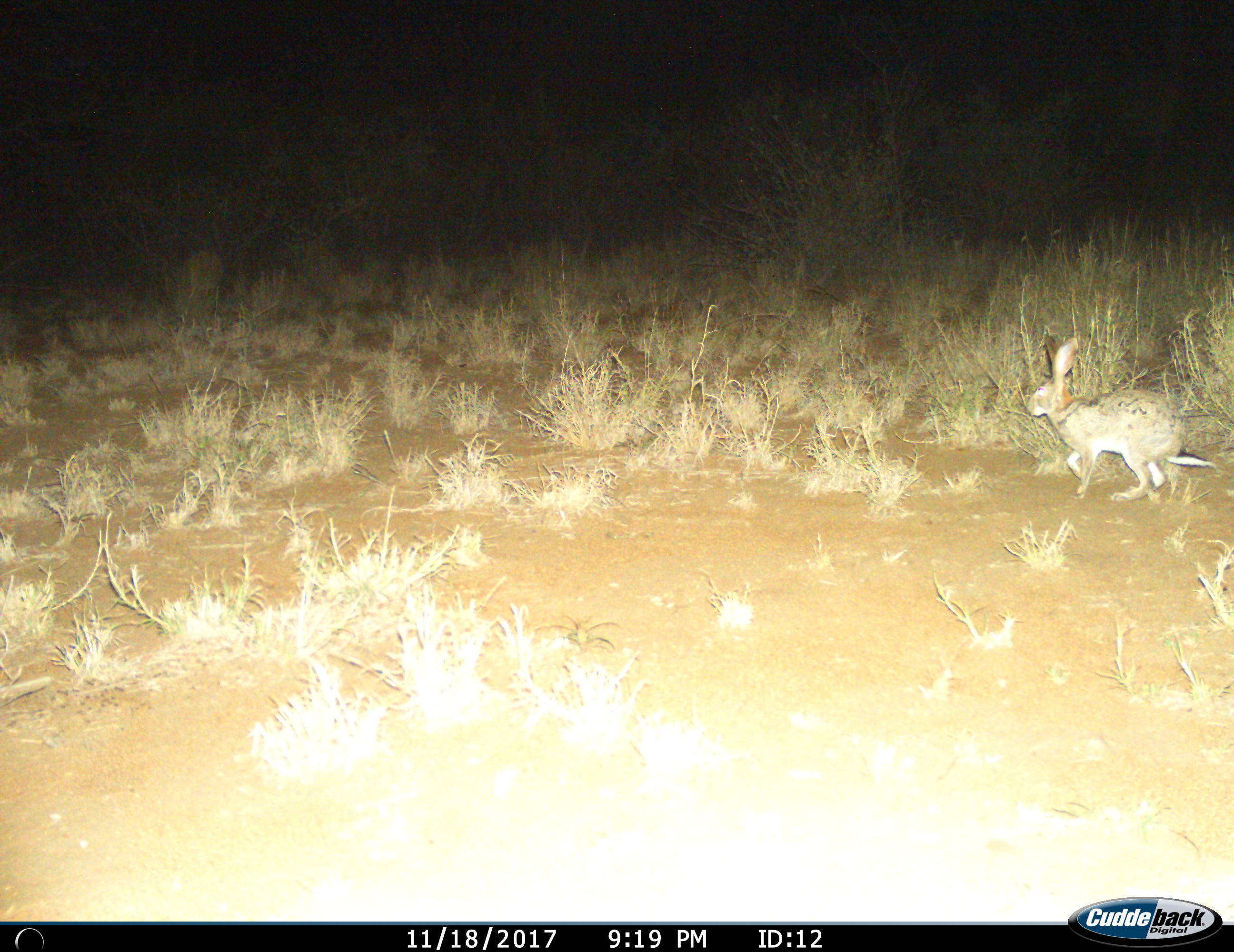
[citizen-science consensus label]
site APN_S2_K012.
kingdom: Animalia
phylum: Chordata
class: Mammalia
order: Lagomorpha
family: Leporidae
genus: Lepus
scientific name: Lepus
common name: hare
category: hareunknown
Hareunknown (hare) (Lepus), count 1. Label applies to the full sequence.